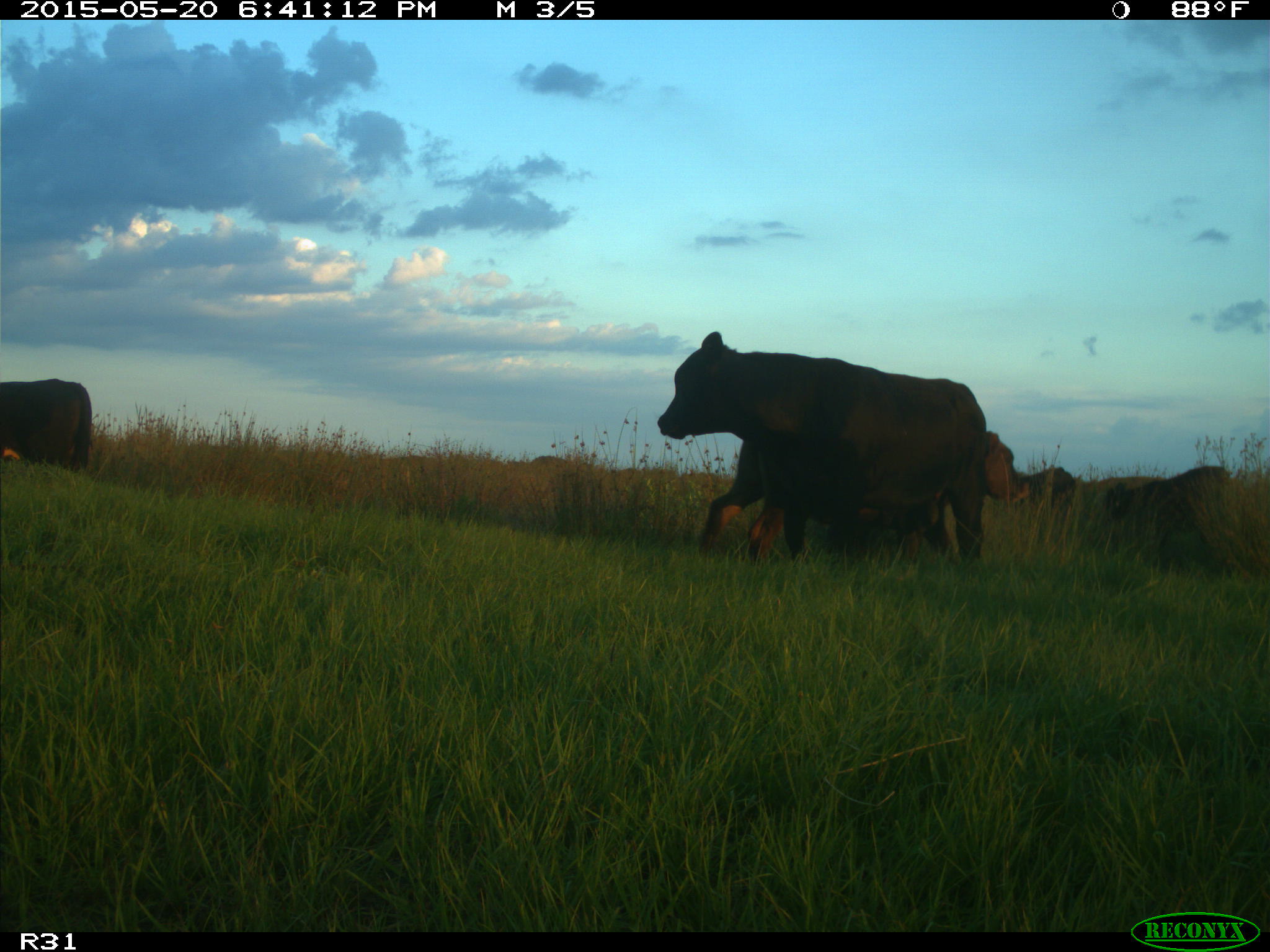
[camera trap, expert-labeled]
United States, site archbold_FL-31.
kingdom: Animalia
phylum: Chordata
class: Mammalia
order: Artiodactyla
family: Bovidae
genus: Bos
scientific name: Bos taurus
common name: domestic cow